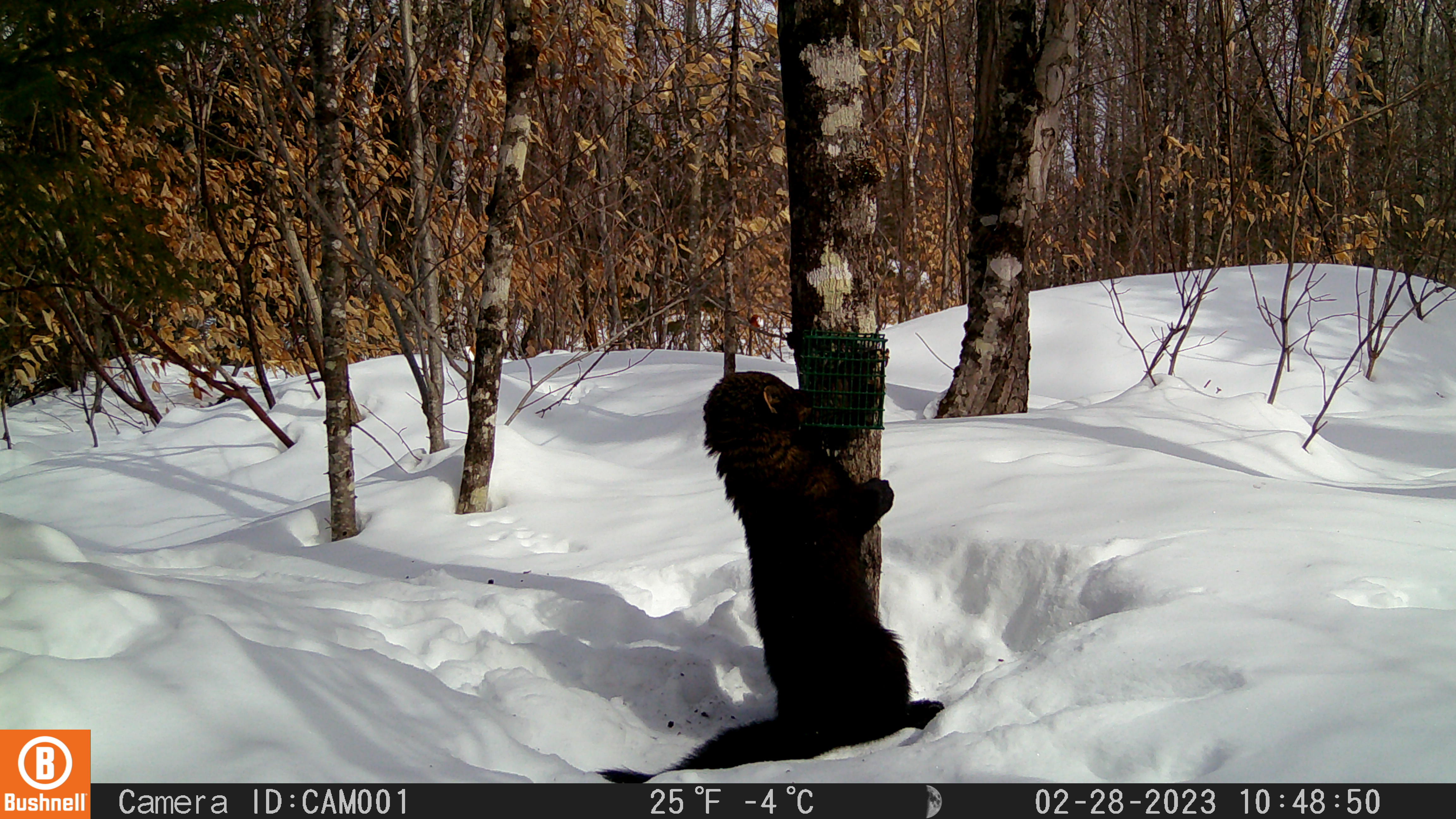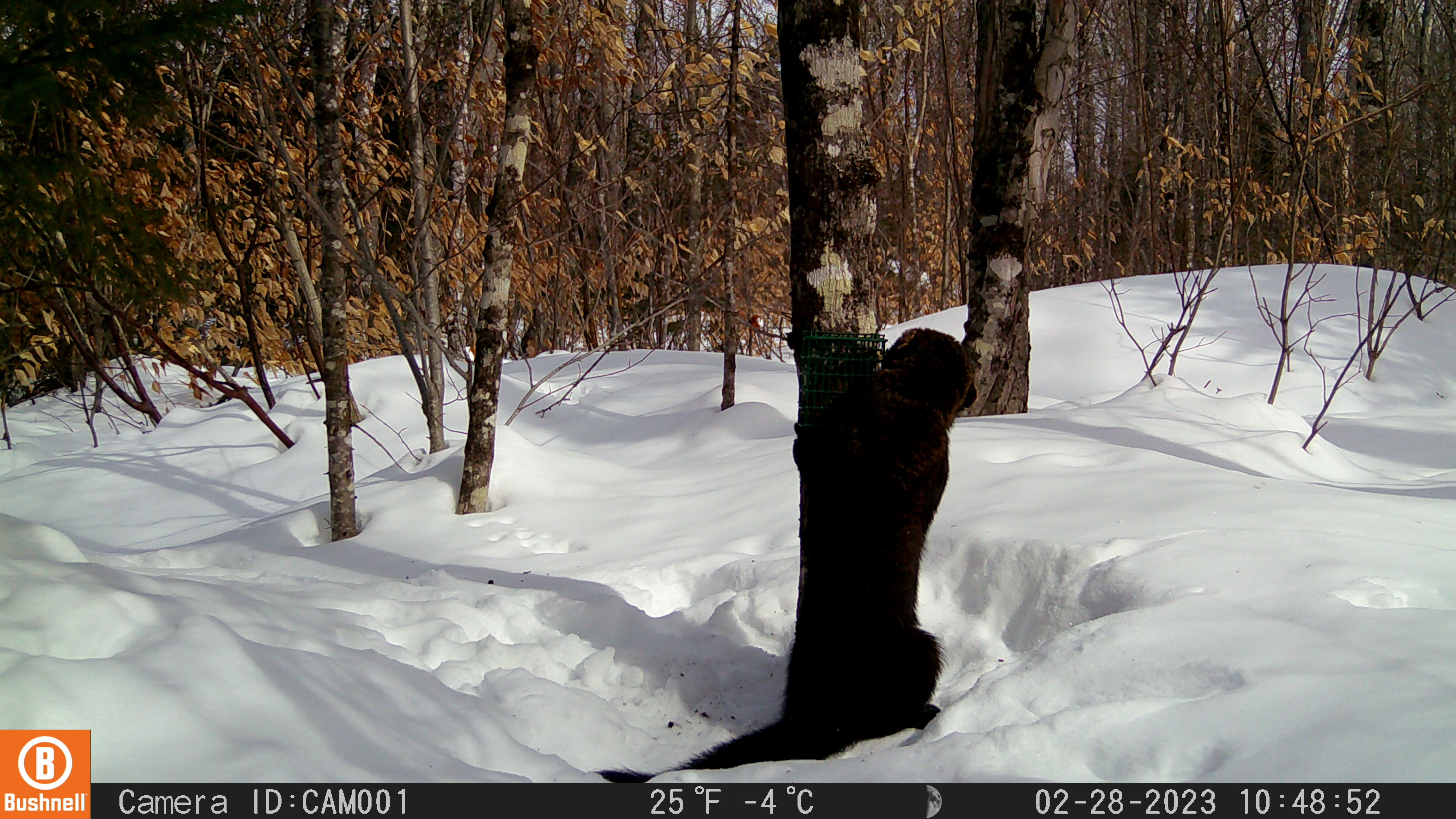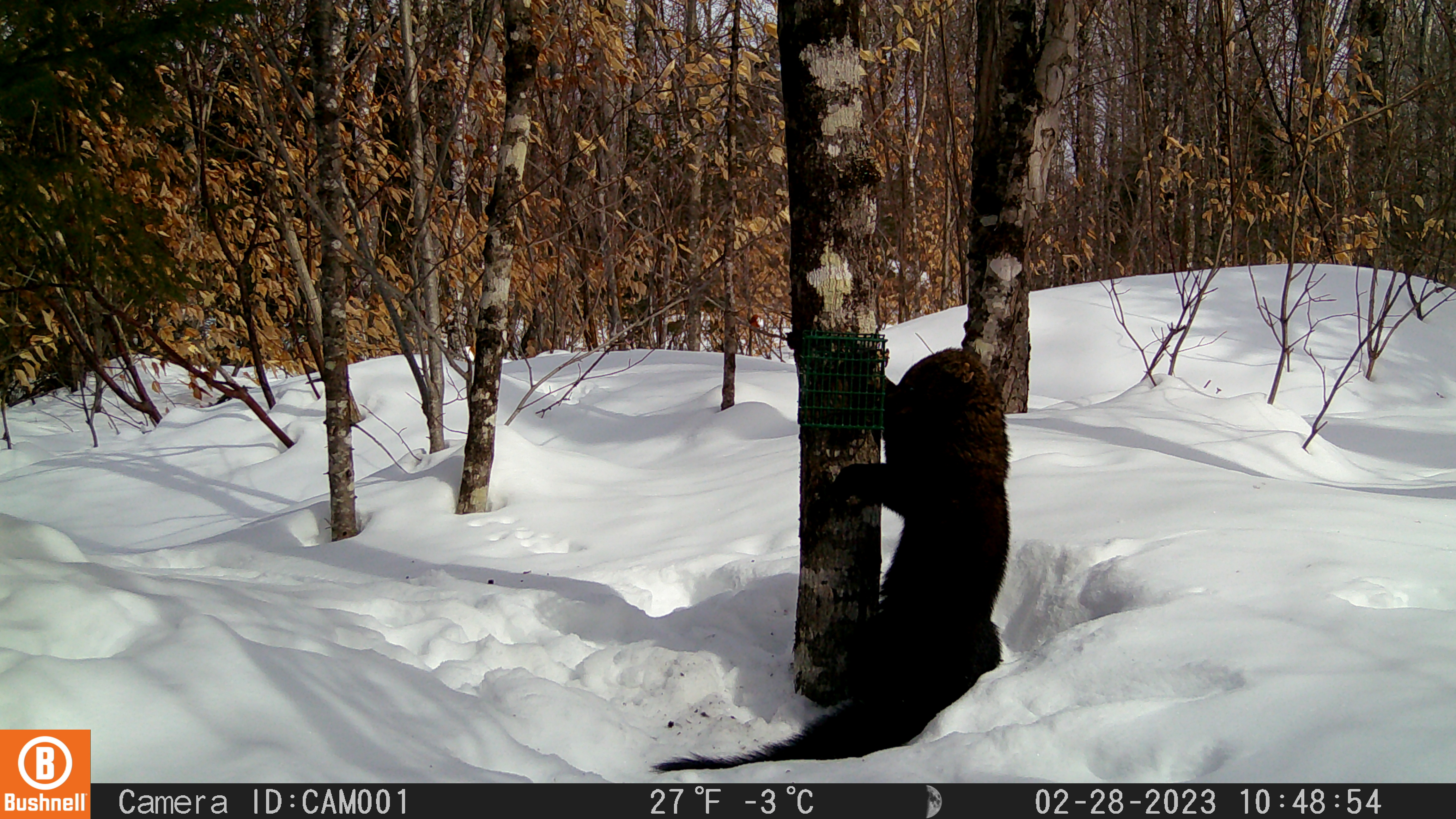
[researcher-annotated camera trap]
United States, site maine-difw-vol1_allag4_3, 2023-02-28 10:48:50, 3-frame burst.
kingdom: Animalia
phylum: Chordata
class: Mammalia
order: Carnivora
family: Mustelidae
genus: Pekania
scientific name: Pekania pennanti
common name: fisher